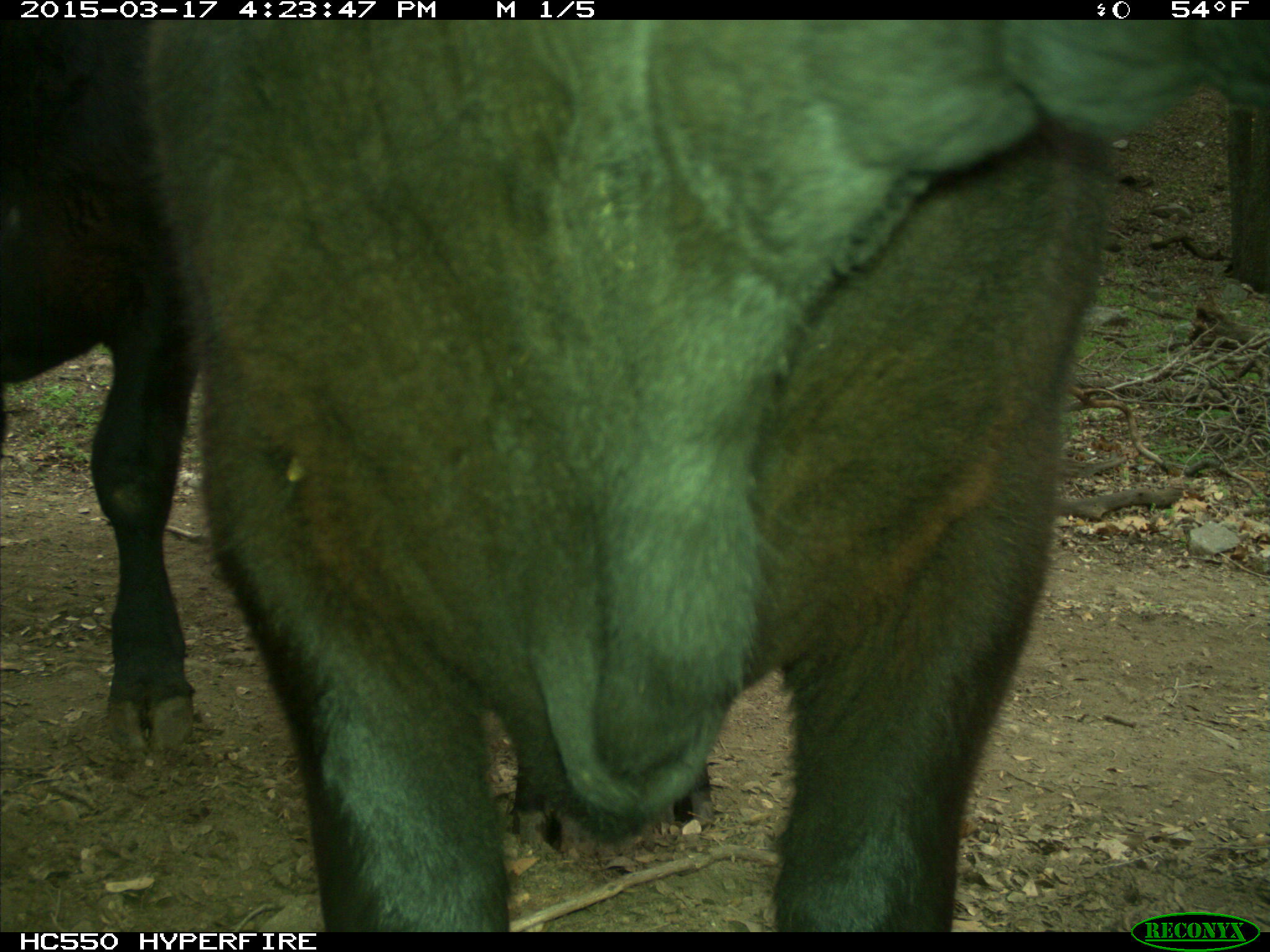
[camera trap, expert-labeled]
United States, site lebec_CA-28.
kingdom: Animalia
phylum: Chordata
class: Mammalia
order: Artiodactyla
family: Bovidae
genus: Bos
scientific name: Bos taurus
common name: domestic cow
Bos taurus (domestic cow).